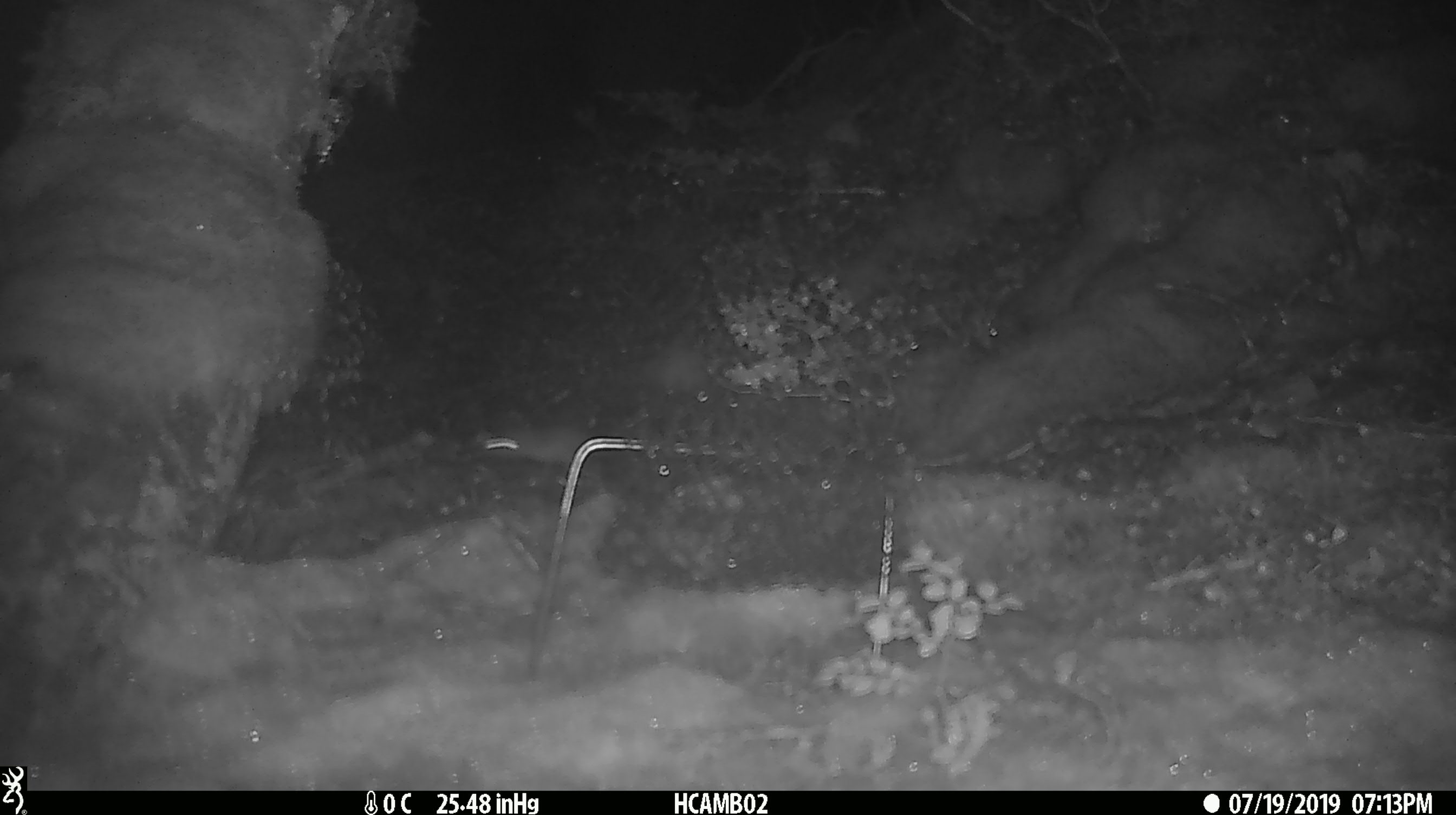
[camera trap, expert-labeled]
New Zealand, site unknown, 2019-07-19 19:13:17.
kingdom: Animalia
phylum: Chordata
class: Mammalia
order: Rodentia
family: Muridae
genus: Mus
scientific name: Mus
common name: mouse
Mouse (Mus).